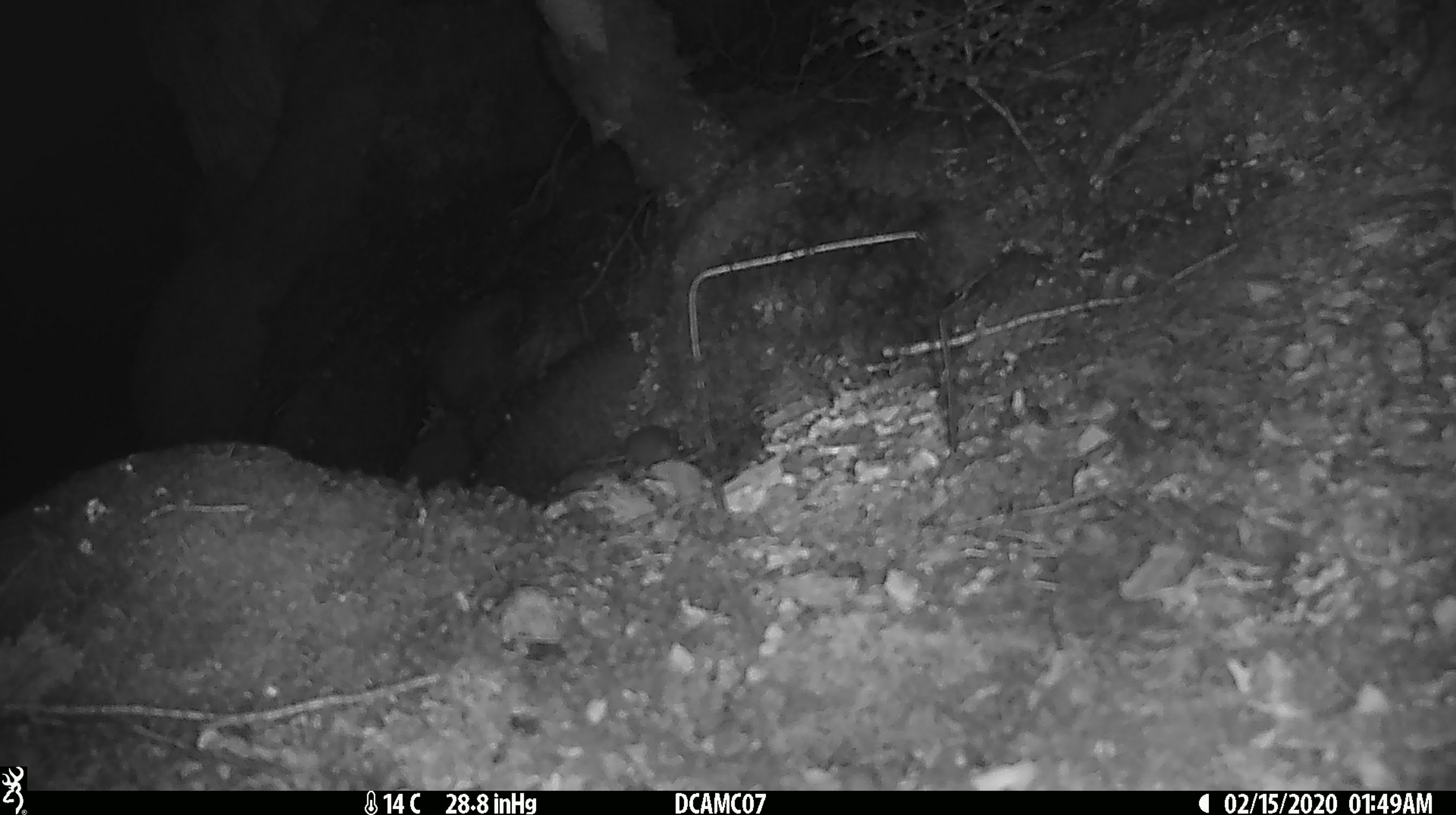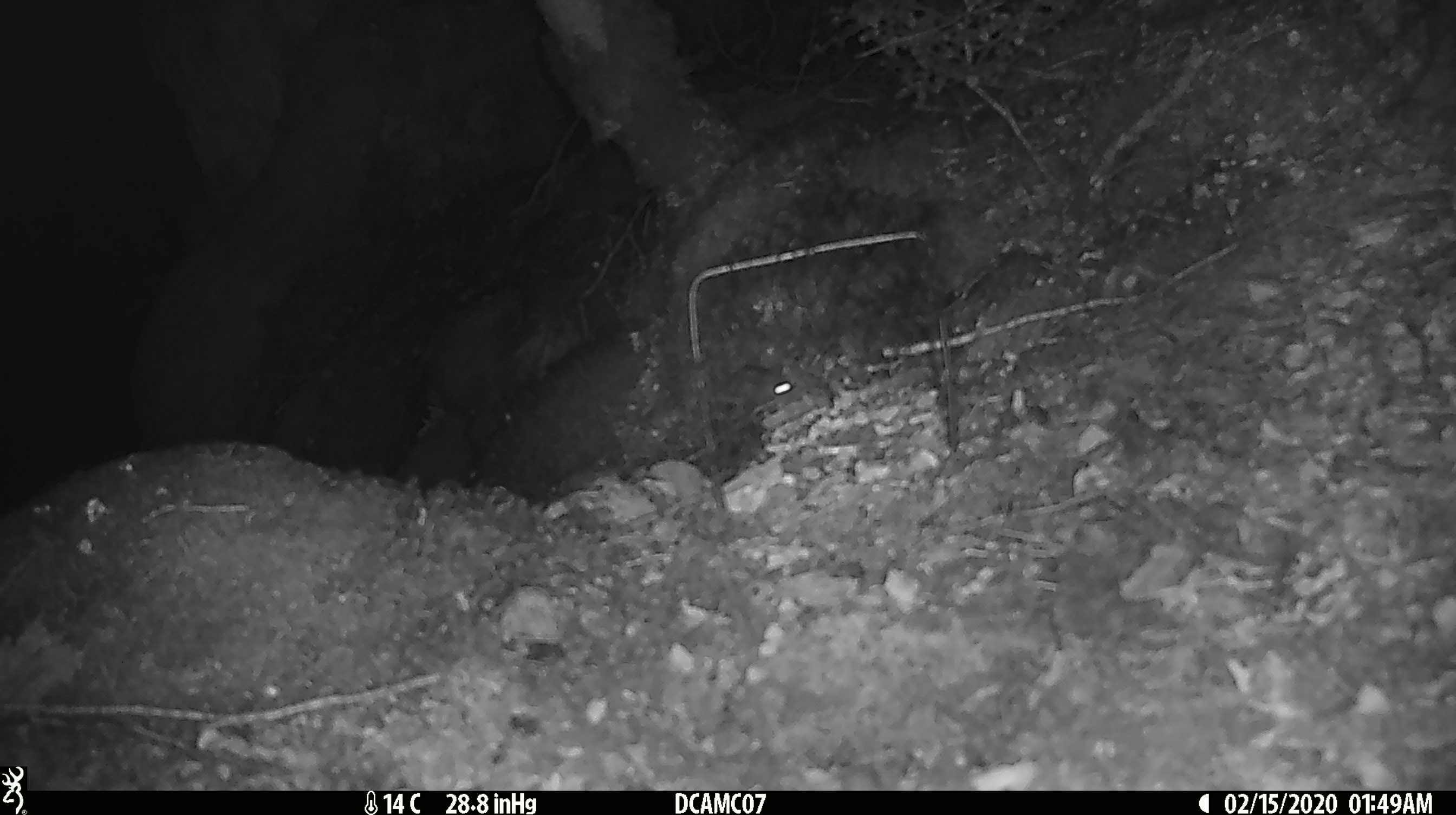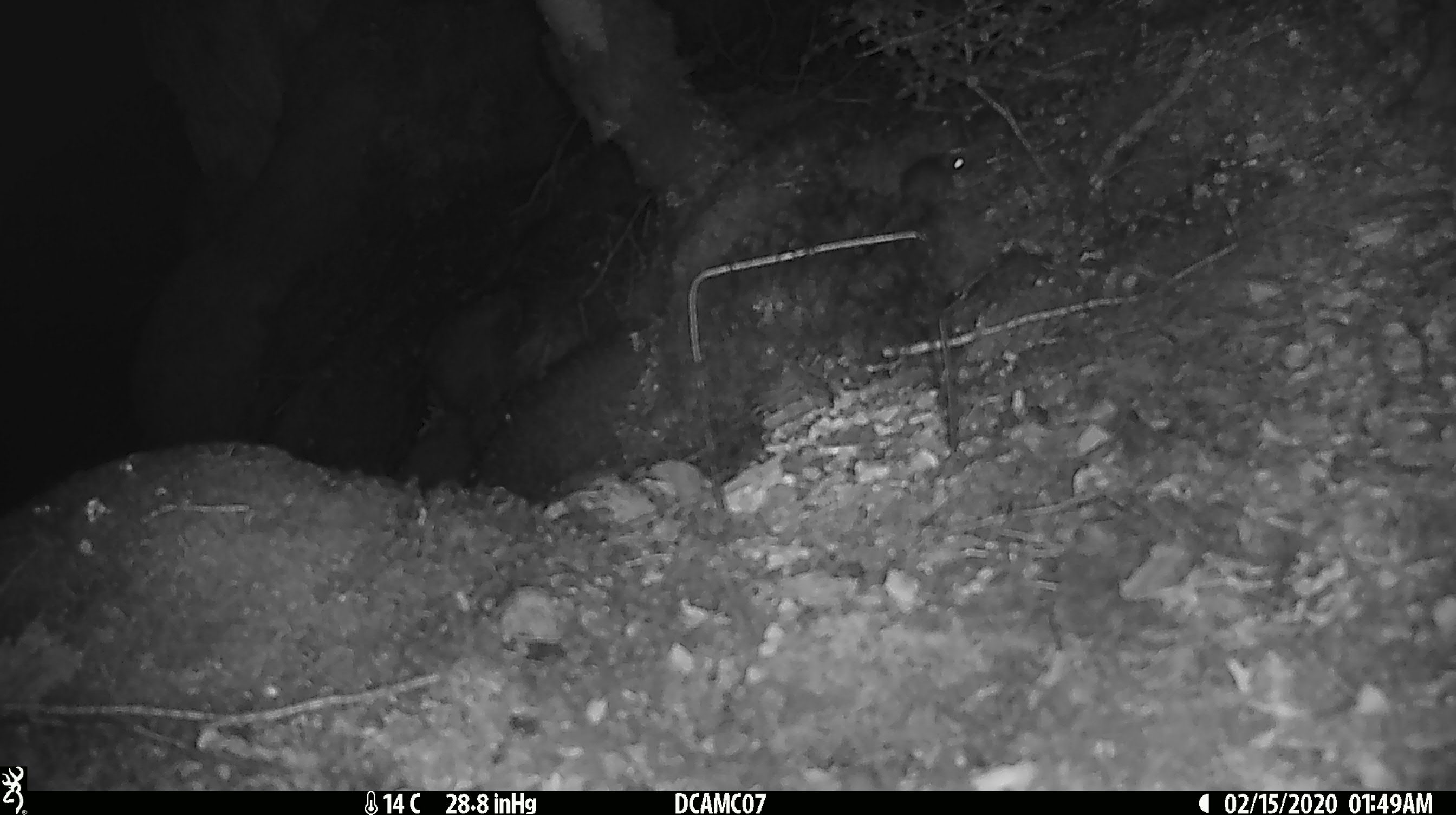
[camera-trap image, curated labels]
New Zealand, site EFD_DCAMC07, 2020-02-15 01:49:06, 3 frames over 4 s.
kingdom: Animalia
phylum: Chordata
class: Mammalia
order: Rodentia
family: Muridae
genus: Mus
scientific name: Mus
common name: mouse